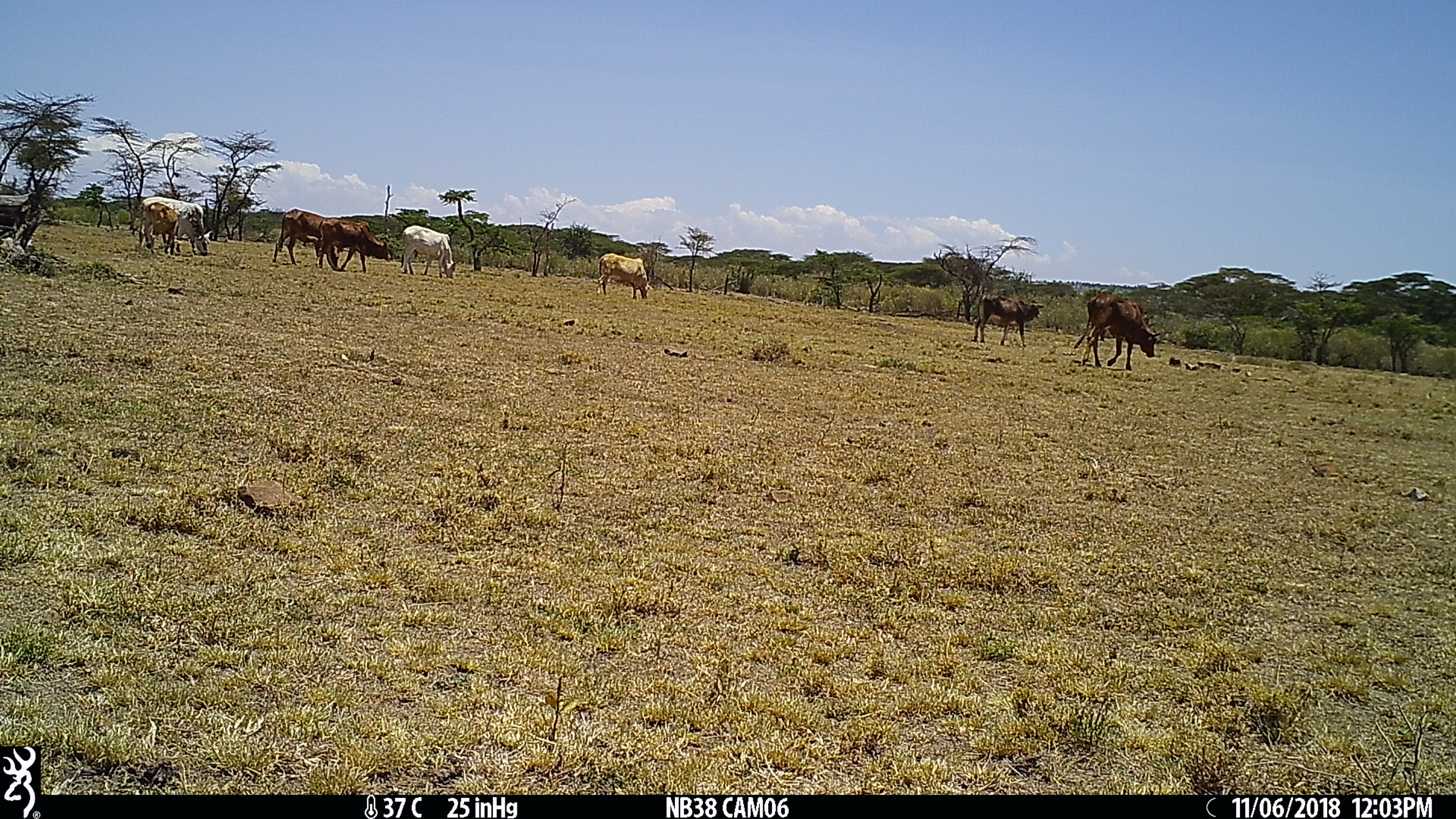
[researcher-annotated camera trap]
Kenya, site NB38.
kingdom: Animalia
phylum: Chordata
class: Mammalia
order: Artiodactyla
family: Bovidae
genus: Bos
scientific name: Bos taurus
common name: cattle